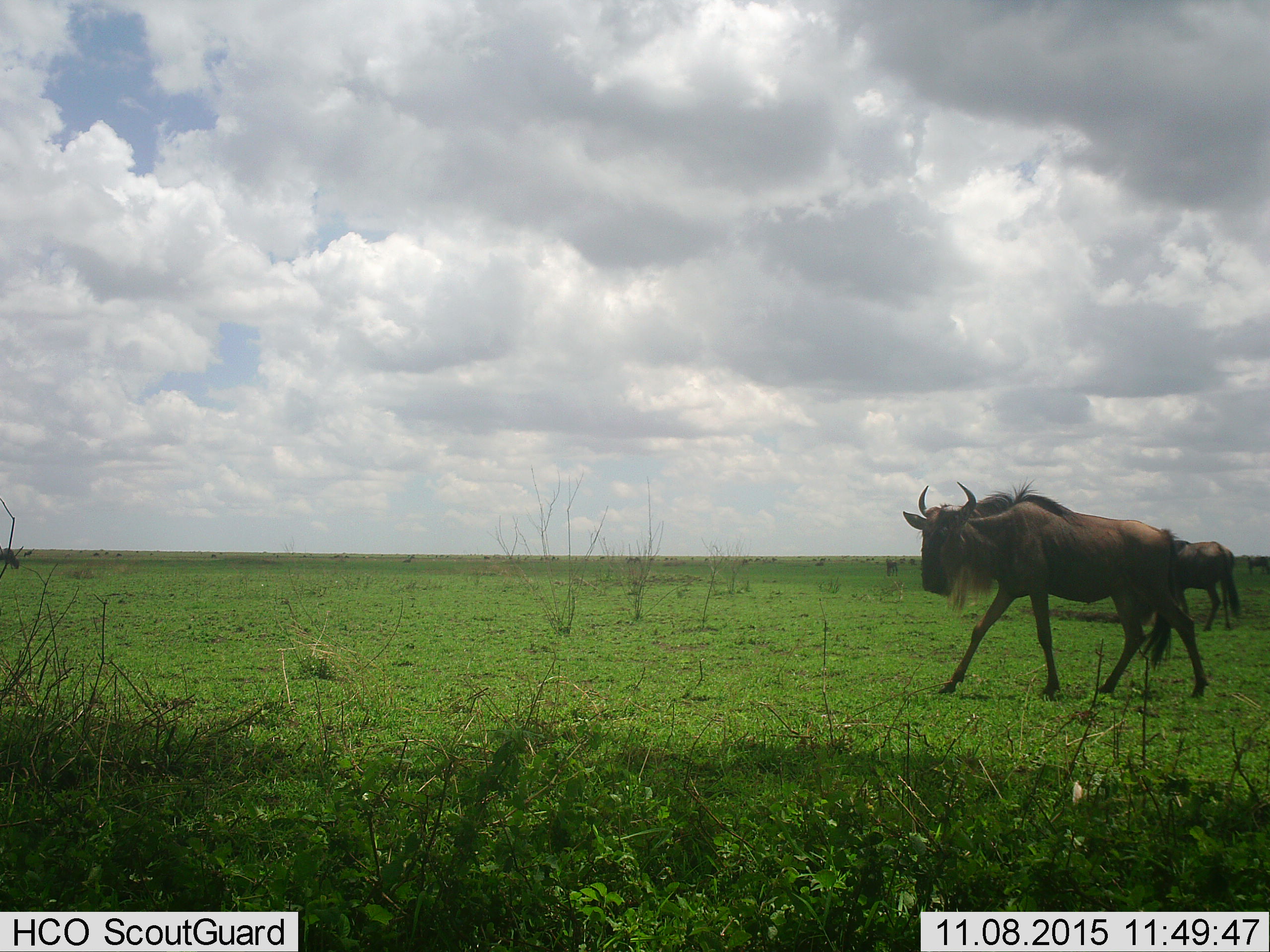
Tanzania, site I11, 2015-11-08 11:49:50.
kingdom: Animalia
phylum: Chordata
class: Mammalia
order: Artiodactyla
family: Bovidae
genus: Connochaetes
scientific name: Connochaetes taurinus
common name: blue wildebeest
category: wildebeest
Wildebeest (blue wildebeest) (Connochaetes taurinus), count 3. Behavior (volunteer vote fractions): standing 10%, resting 0%, moving 90%, interacting 10%. Young present (vote fraction): 0%. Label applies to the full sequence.